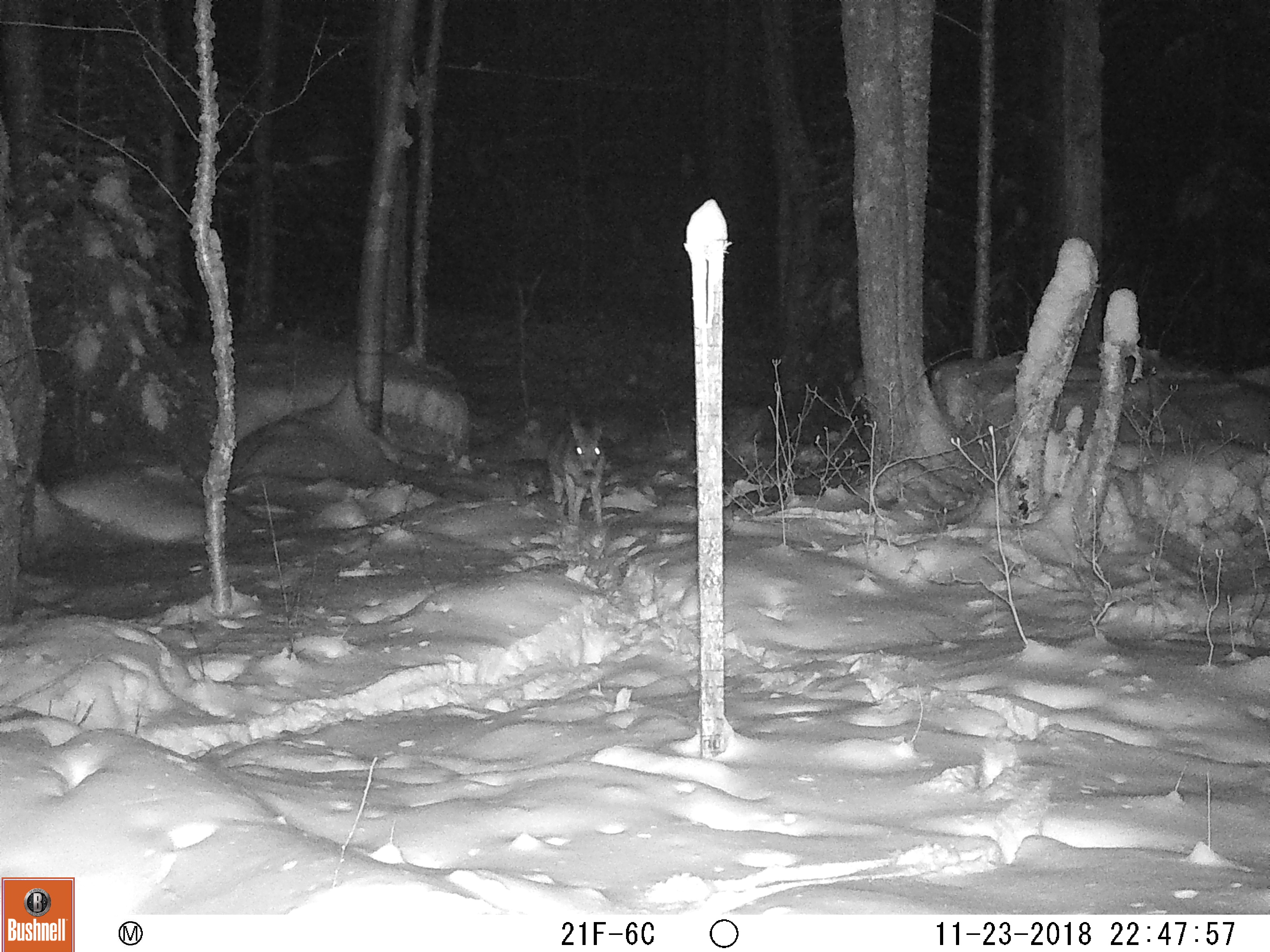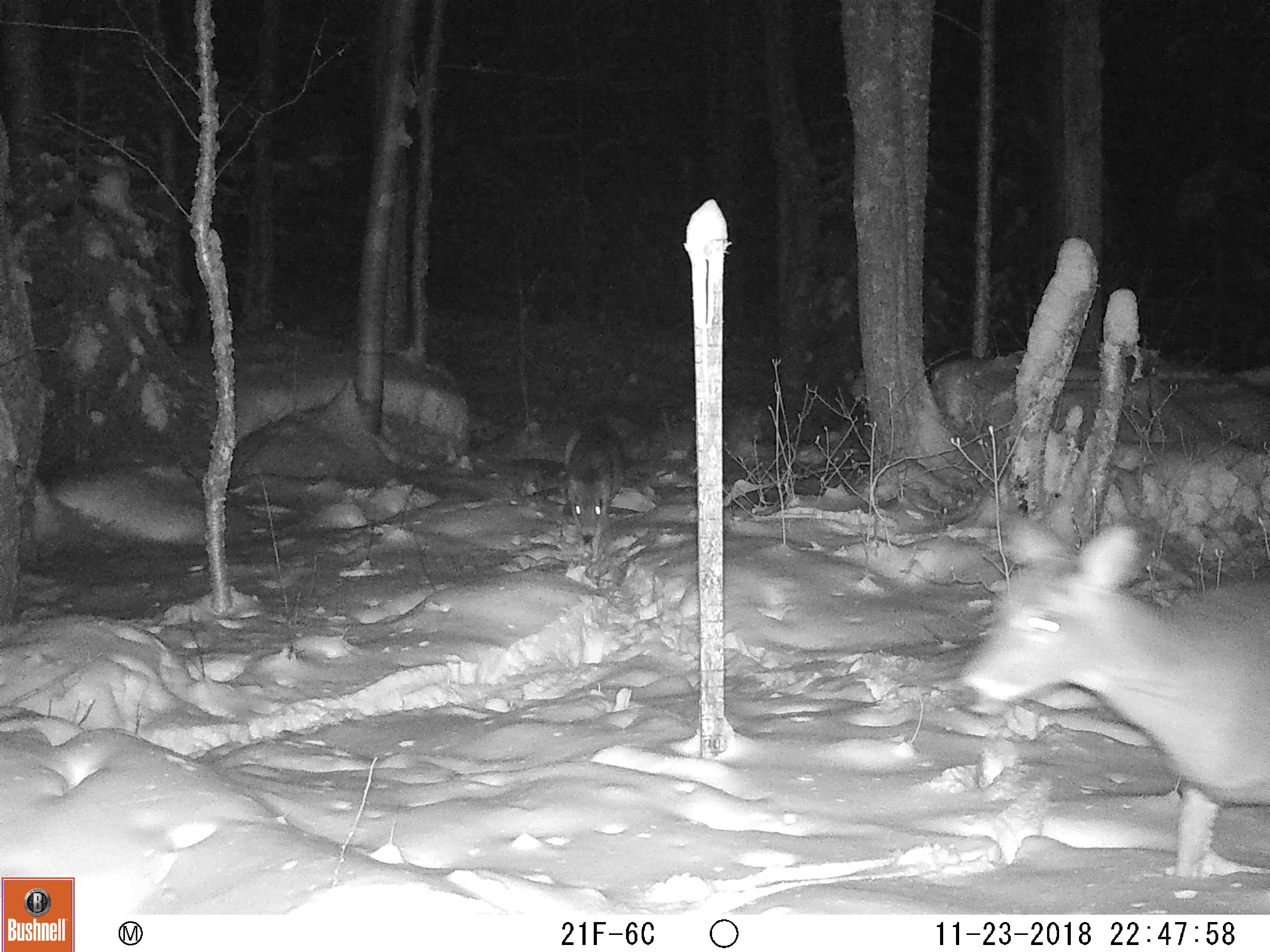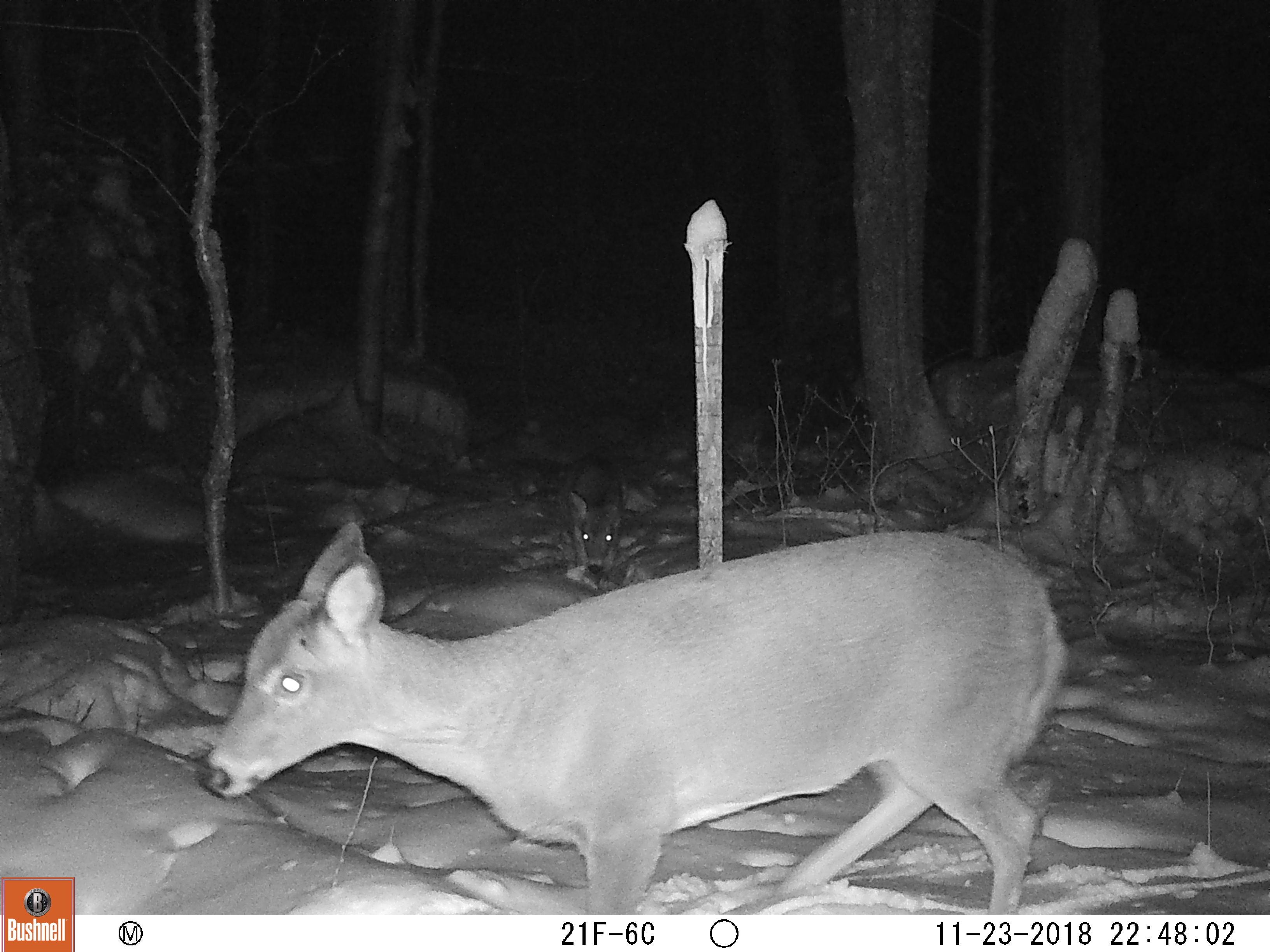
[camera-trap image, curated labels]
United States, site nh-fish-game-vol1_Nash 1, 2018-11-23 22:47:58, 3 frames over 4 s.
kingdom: Animalia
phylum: Chordata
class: Mammalia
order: Artiodactyla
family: Cervidae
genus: Odocoileus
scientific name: Odocoileus virginianus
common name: white-tailed deer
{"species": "white-tailed deer (Odocoileus virginianus)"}